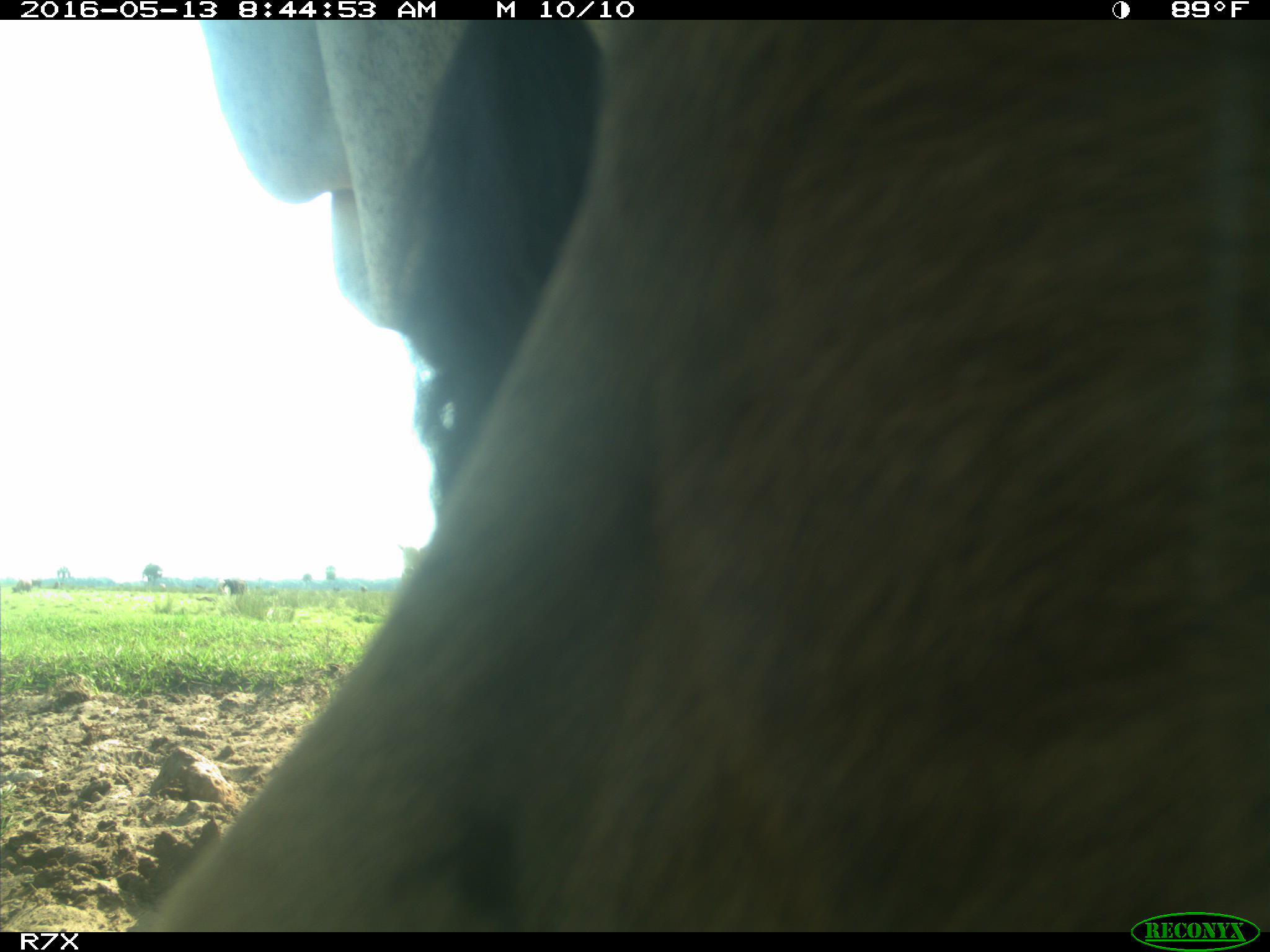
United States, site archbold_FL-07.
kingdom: Animalia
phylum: Chordata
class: Mammalia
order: Artiodactyla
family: Bovidae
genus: Bos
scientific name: Bos taurus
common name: domestic cow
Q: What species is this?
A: Bos taurus (domestic cow).